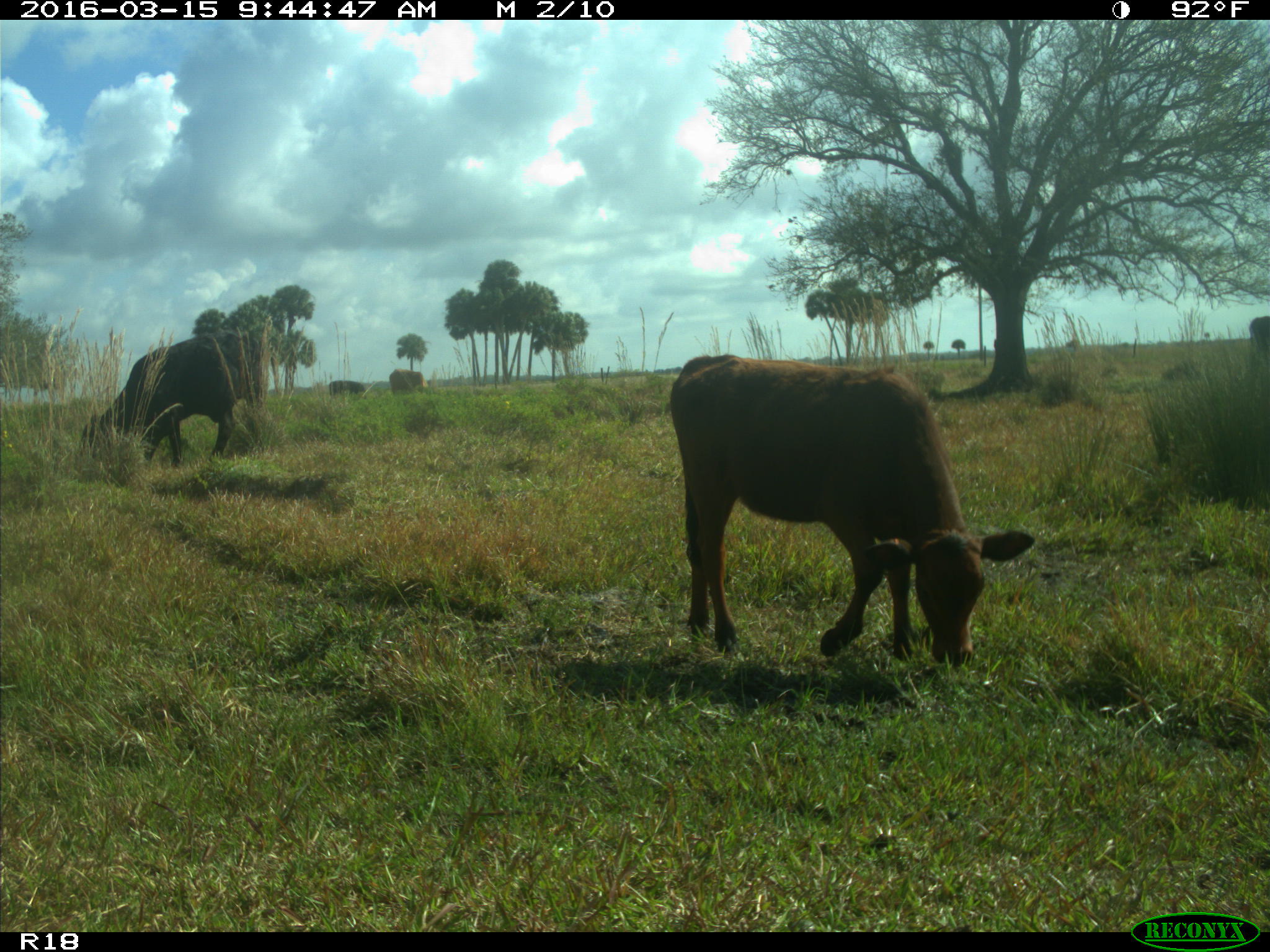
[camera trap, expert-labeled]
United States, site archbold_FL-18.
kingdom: Animalia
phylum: Chordata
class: Mammalia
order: Artiodactyla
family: Bovidae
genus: Bos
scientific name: Bos taurus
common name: domestic cow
Bos taurus (domestic cow).